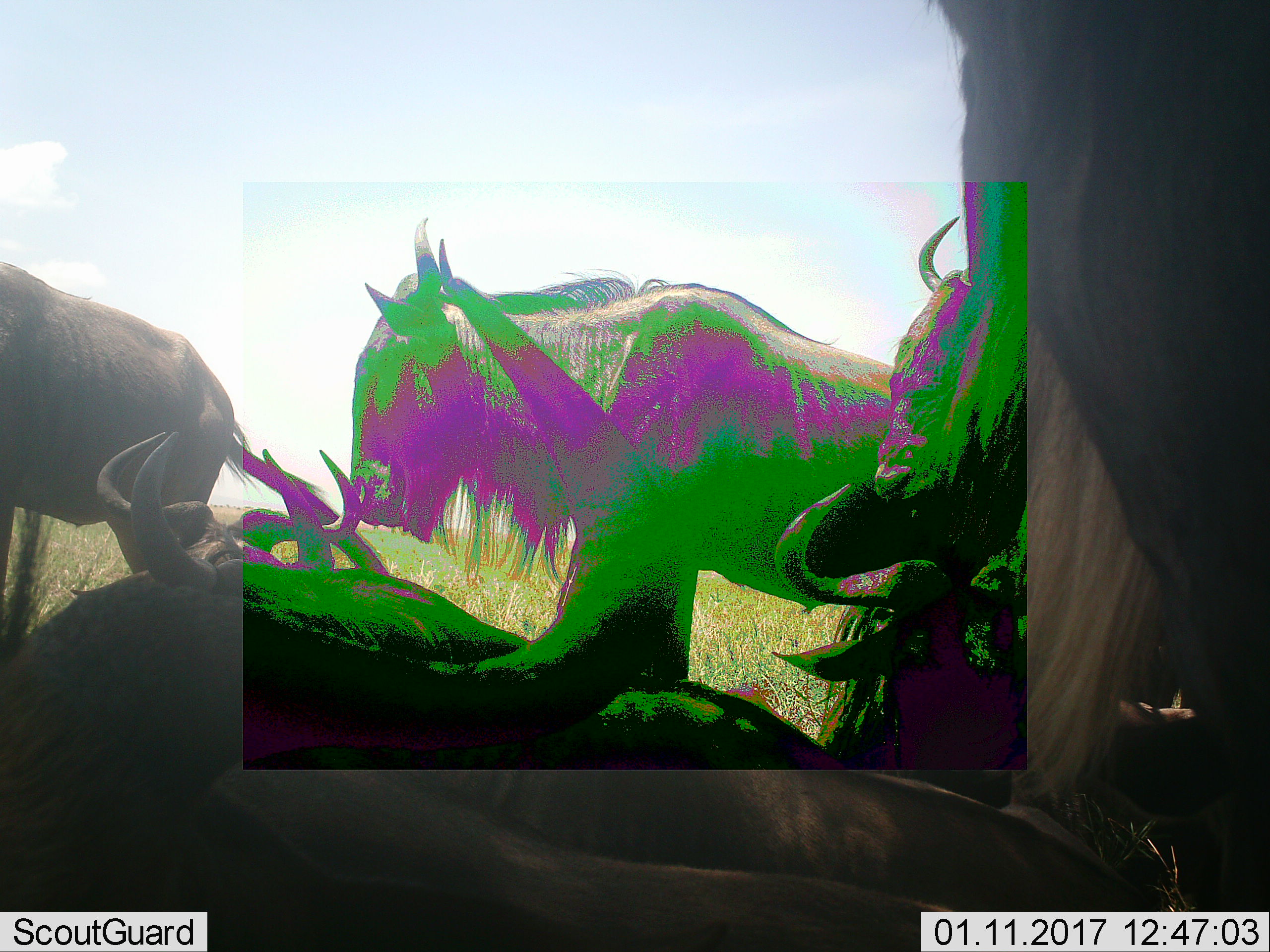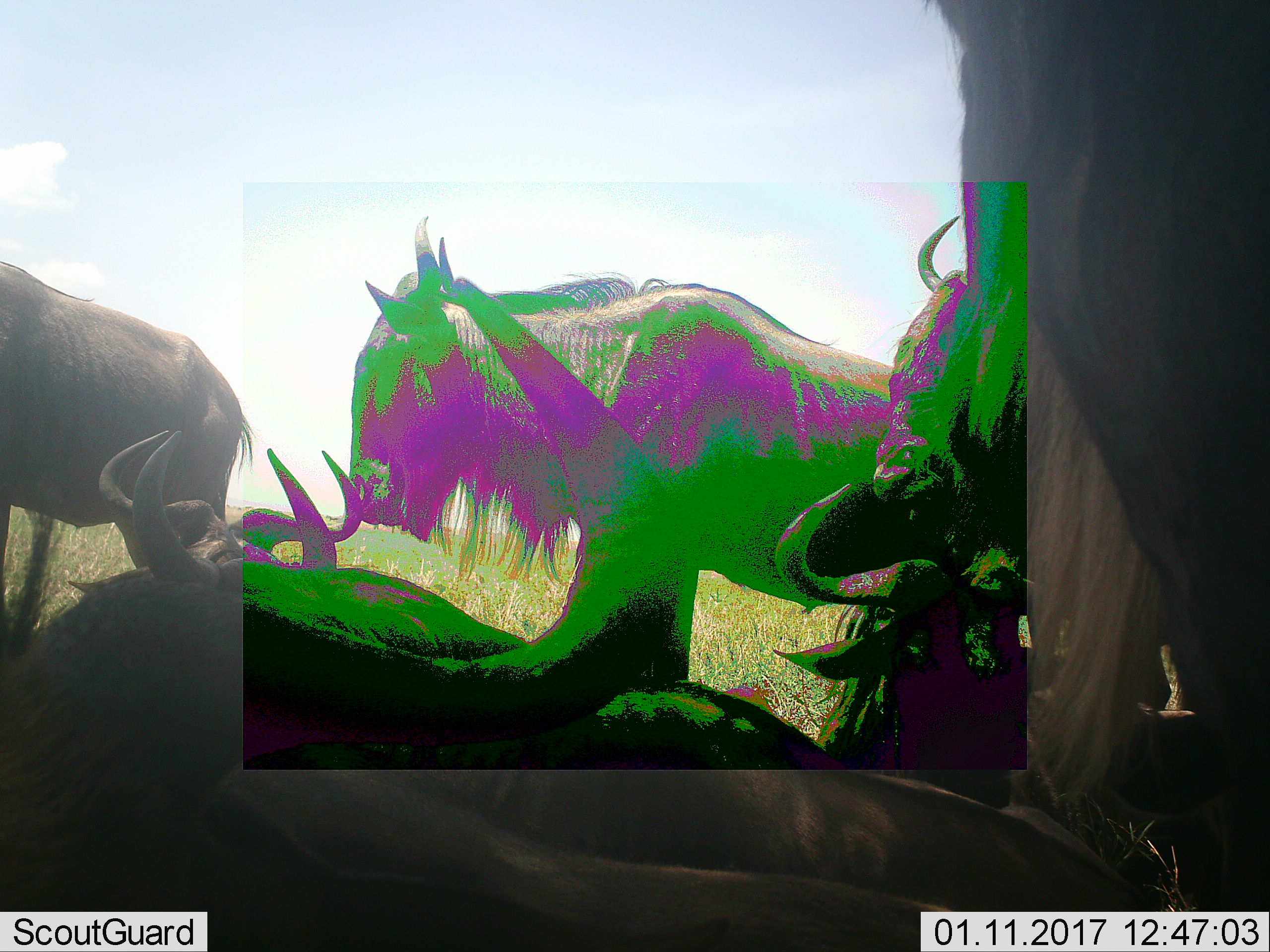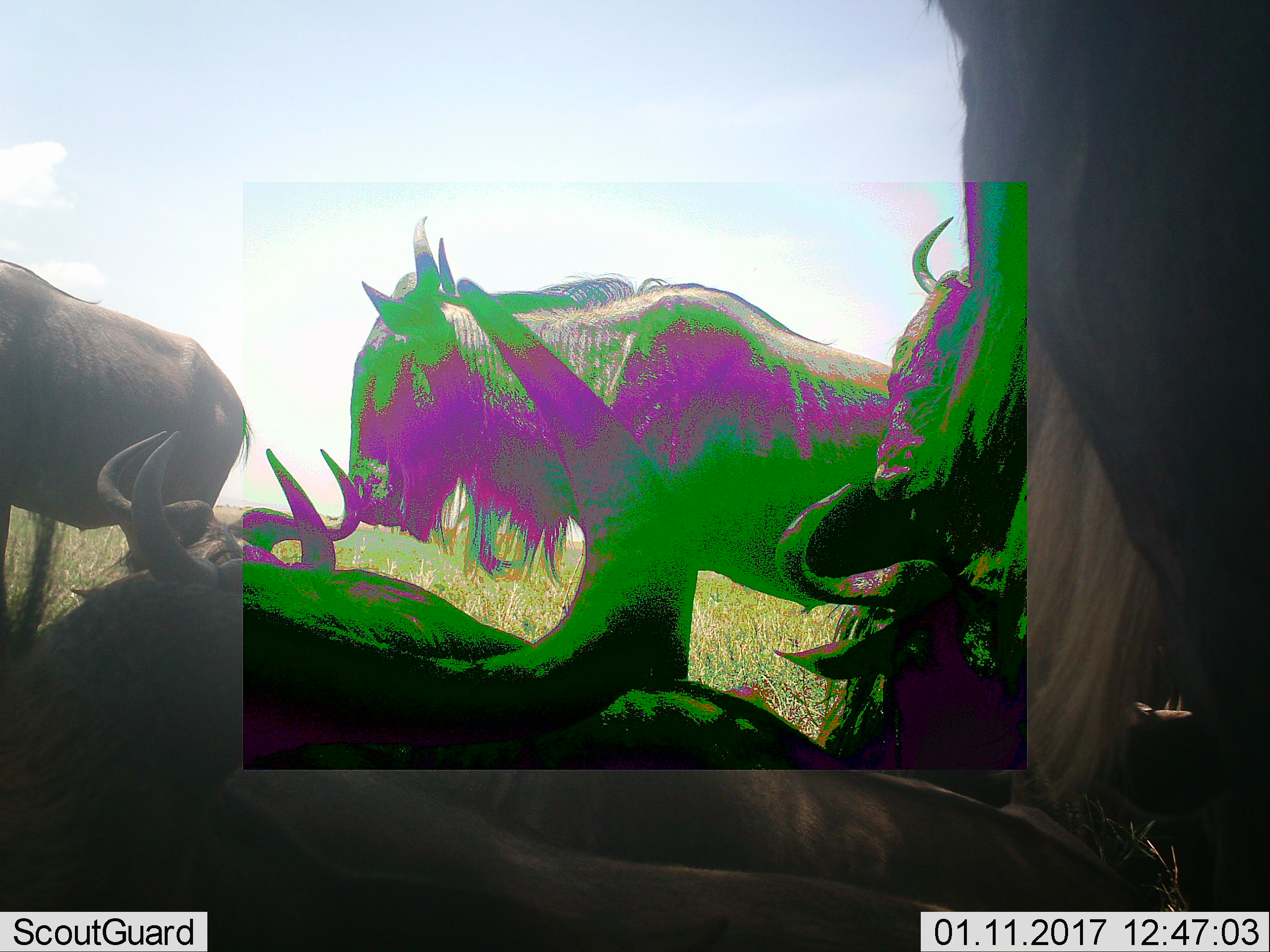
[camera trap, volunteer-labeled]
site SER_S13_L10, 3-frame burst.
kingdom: Animalia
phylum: Chordata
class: Mammalia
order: Artiodactyla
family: Bovidae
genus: Connochaetes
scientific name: Connochaetes taurinus taurinus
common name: blue wildebeest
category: wildebeestblue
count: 6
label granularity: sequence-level